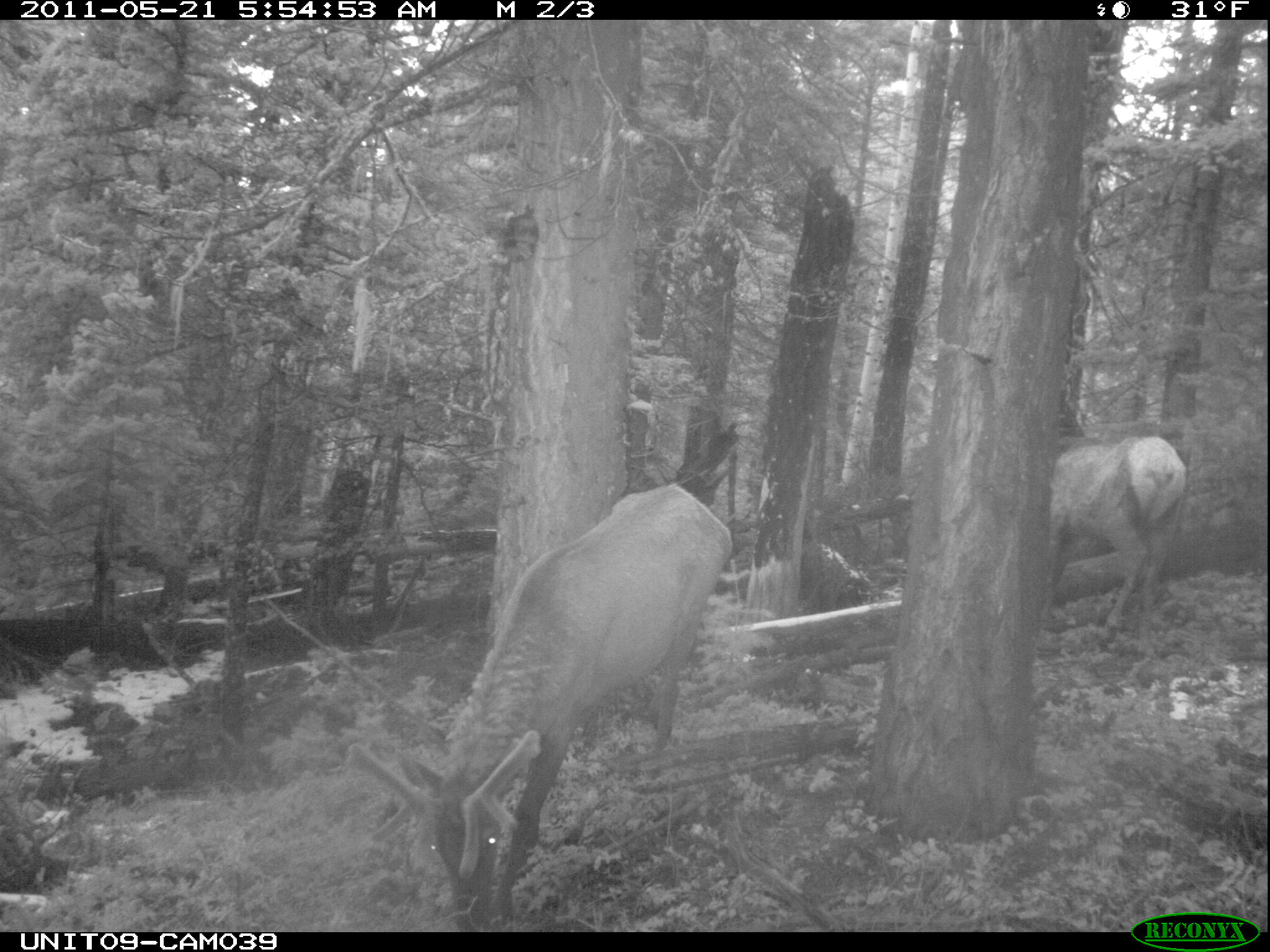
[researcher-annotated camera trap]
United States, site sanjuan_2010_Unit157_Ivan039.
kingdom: Animalia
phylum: Chordata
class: Mammalia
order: Artiodactyla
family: Cervidae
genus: Cervus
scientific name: Cervus elaphus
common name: red deer